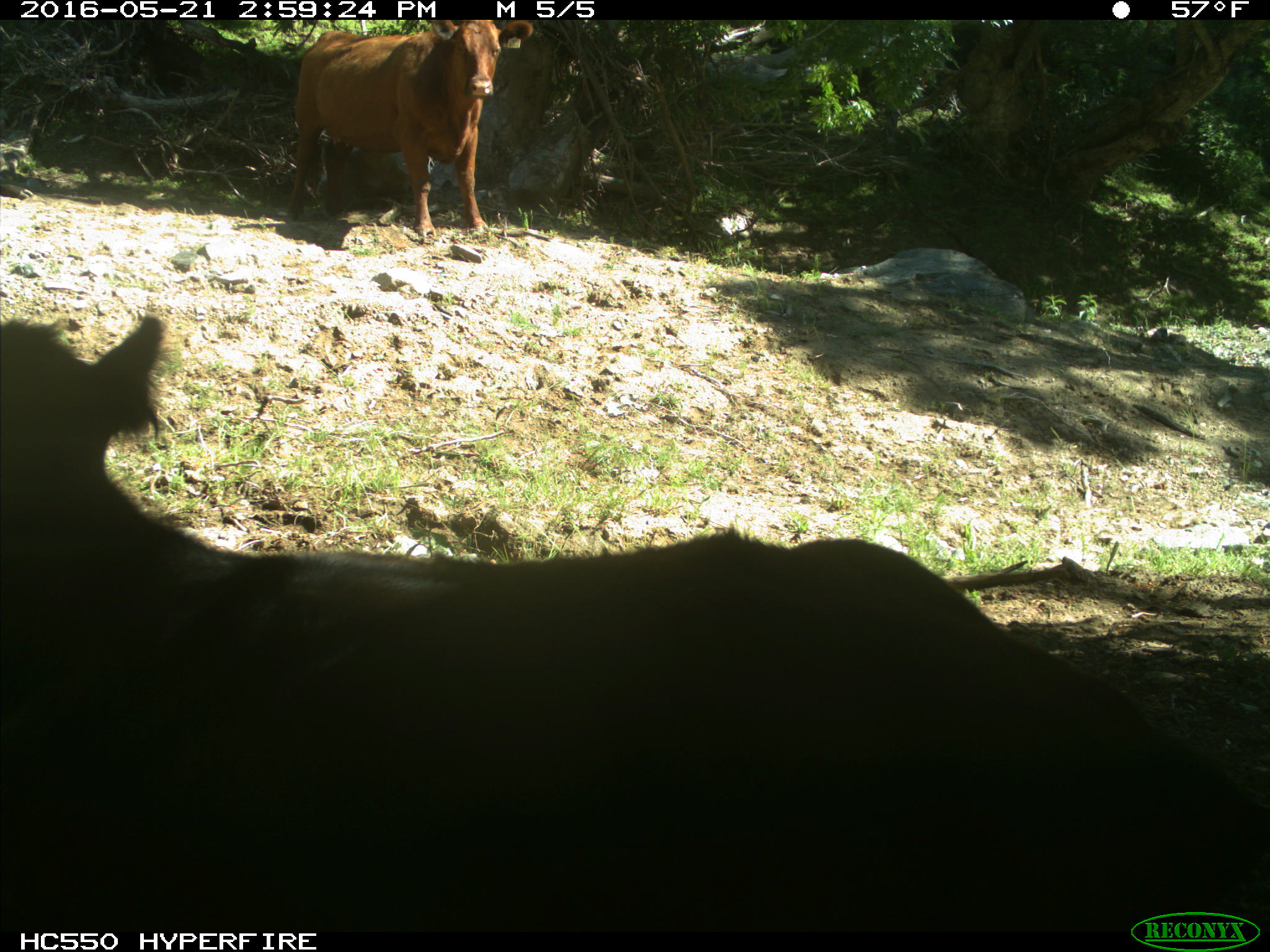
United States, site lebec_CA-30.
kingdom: Animalia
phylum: Chordata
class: Mammalia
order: Artiodactyla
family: Bovidae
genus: Bos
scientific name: Bos taurus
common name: domestic cow